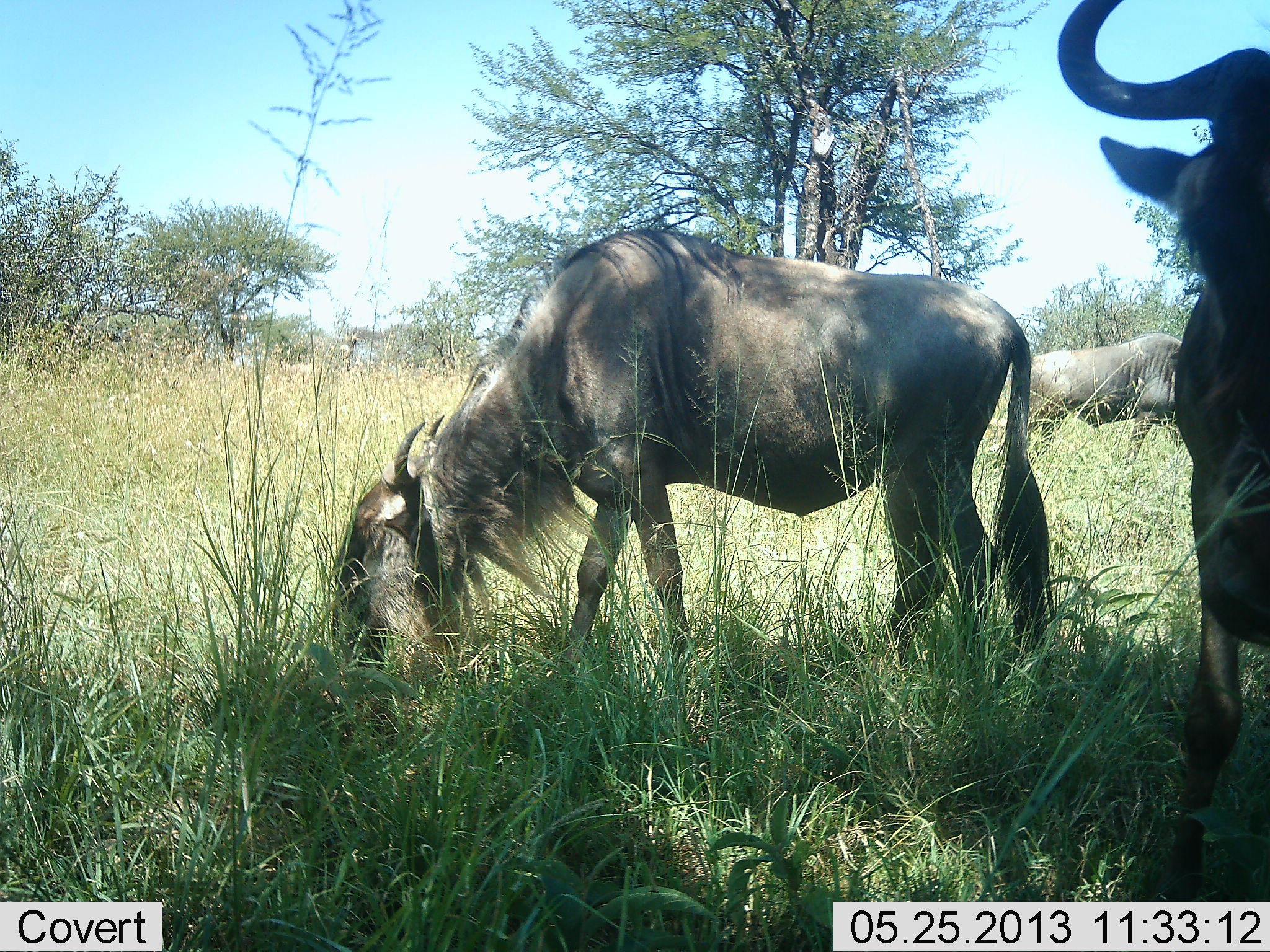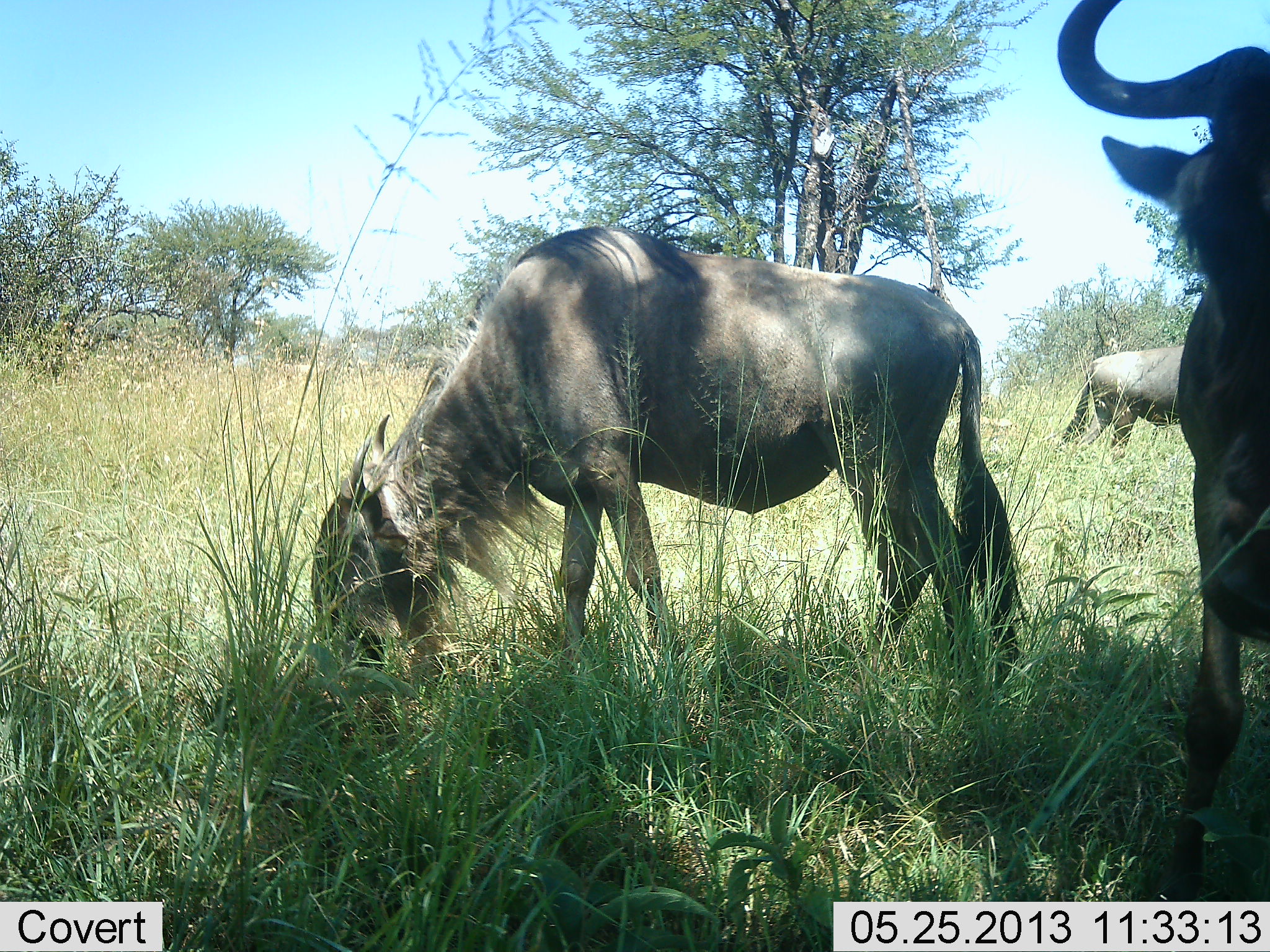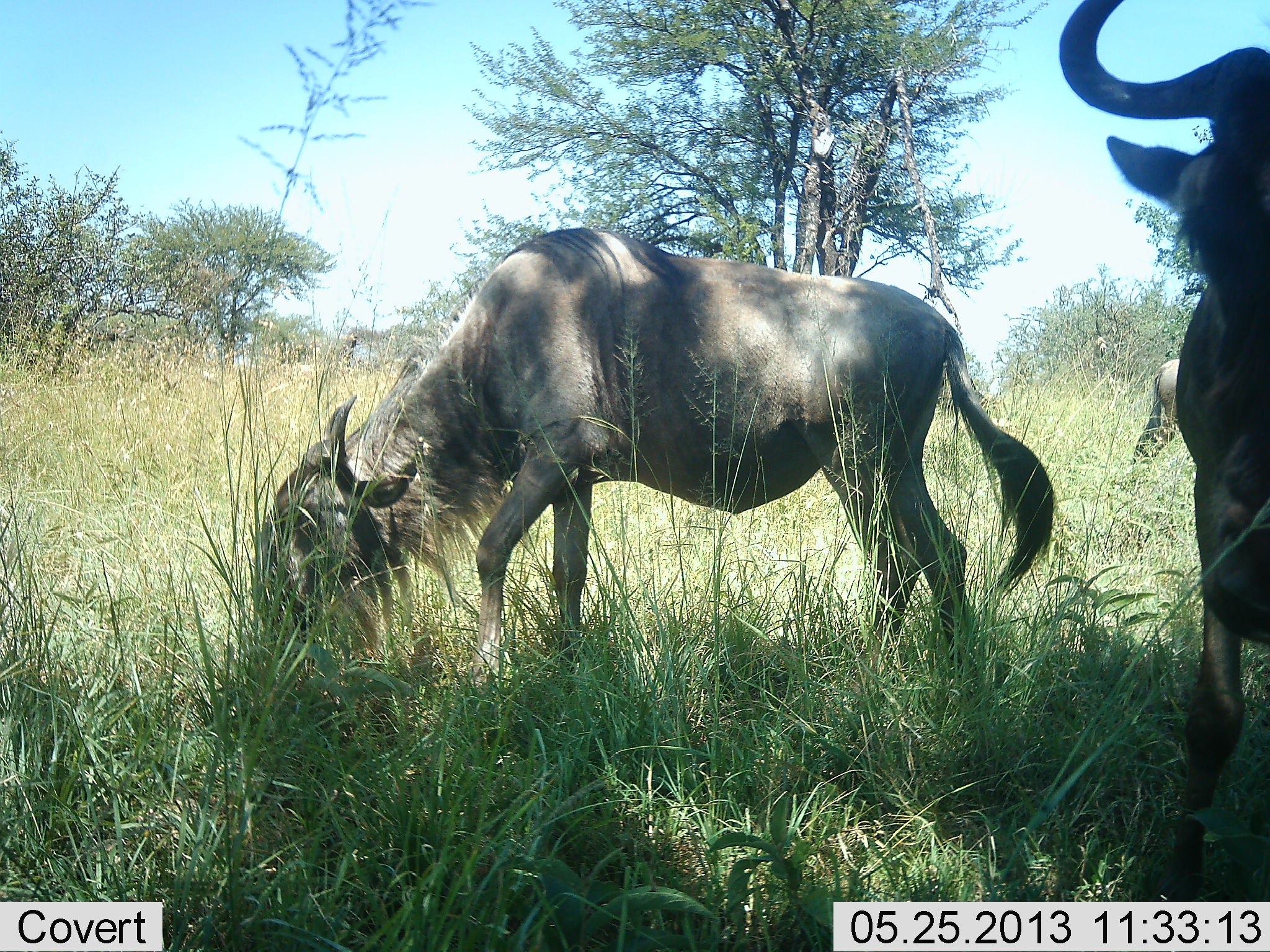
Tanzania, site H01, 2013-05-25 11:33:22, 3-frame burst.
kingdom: Animalia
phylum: Chordata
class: Mammalia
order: Artiodactyla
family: Bovidae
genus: Connochaetes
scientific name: Connochaetes taurinus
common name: blue wildebeest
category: wildebeest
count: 3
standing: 74%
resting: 0%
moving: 35%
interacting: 13%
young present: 0%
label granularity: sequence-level